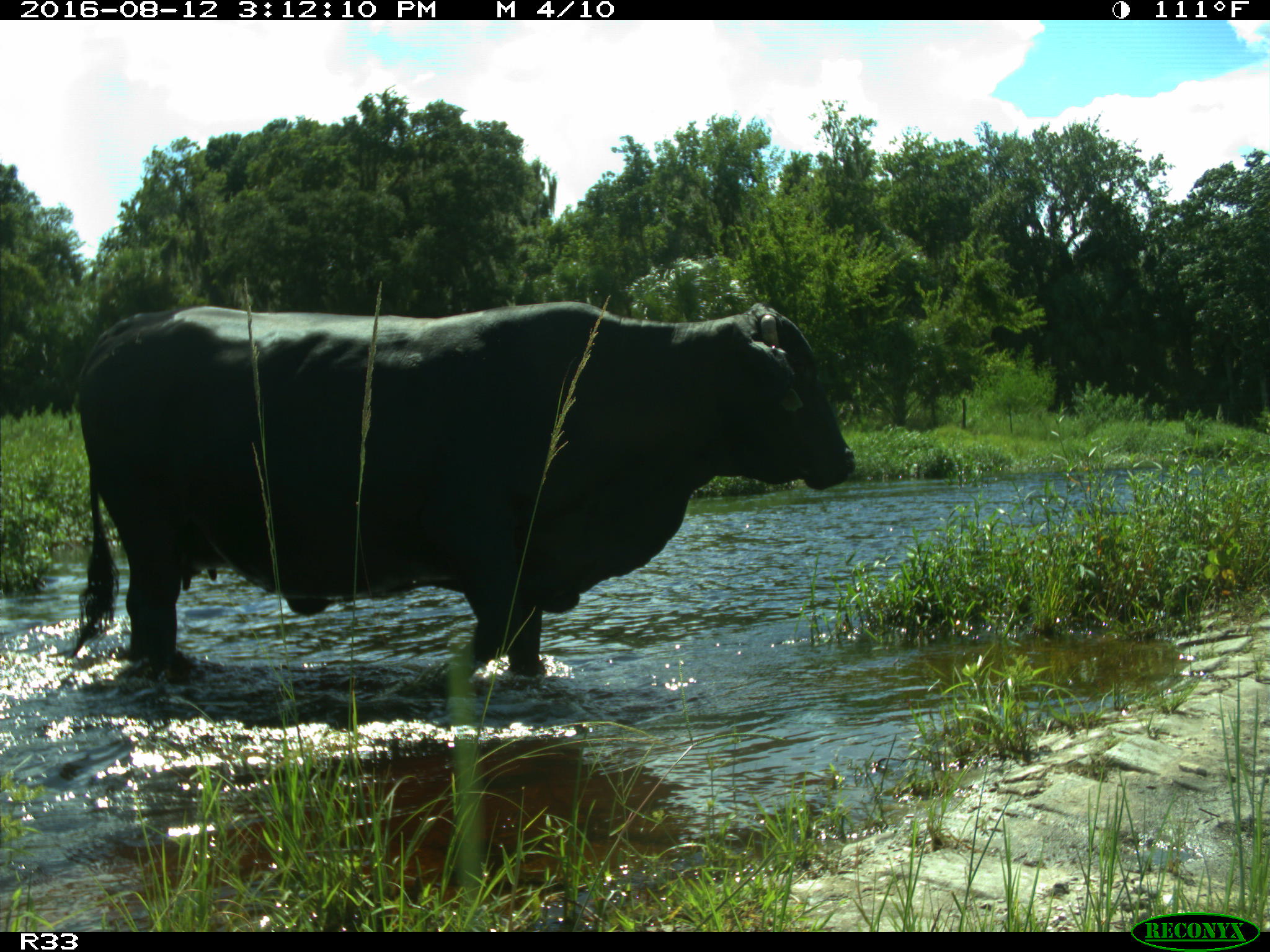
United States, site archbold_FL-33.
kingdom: Animalia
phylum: Chordata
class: Mammalia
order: Artiodactyla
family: Bovidae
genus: Bos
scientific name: Bos taurus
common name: domestic cow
Bos taurus (domestic cow).